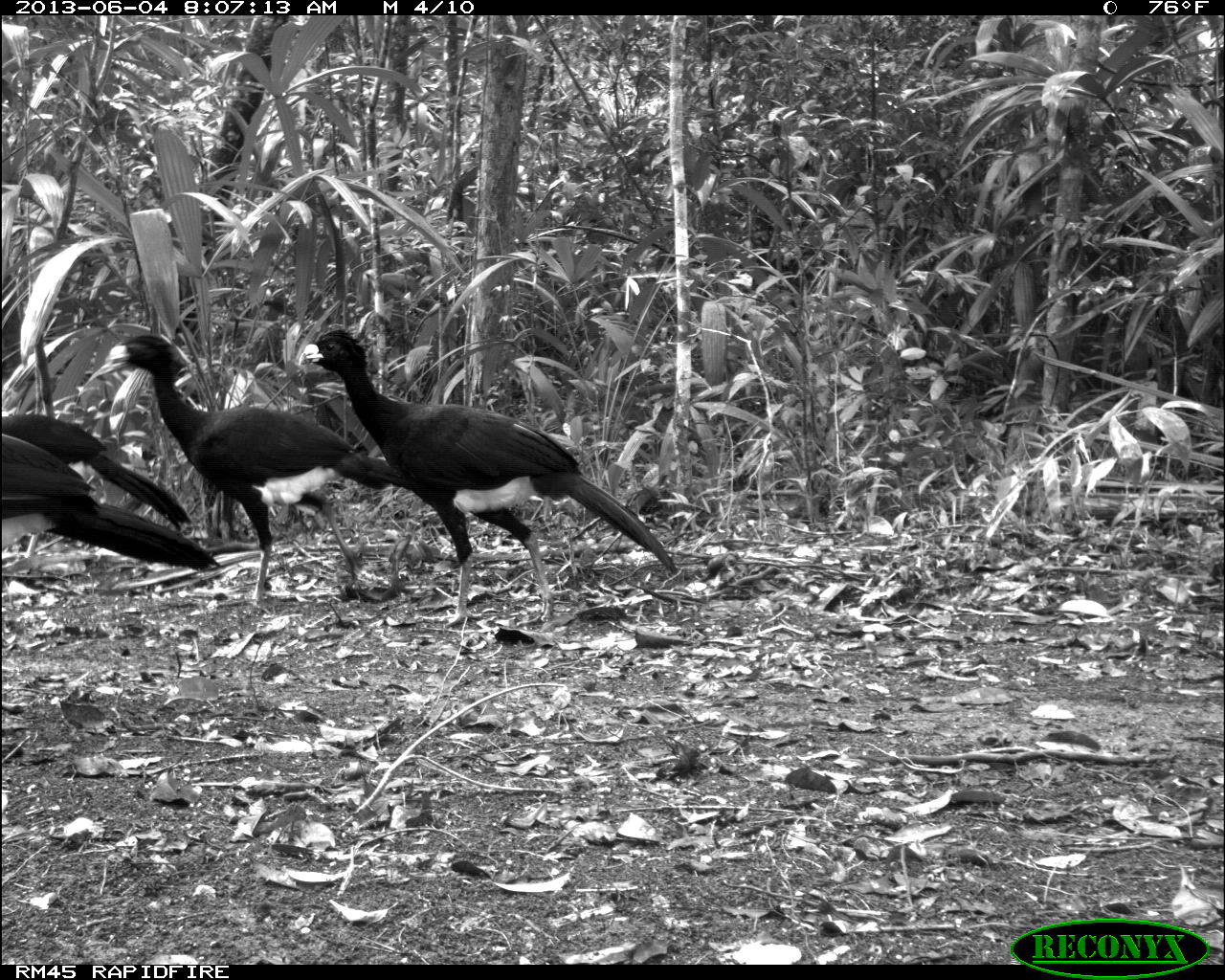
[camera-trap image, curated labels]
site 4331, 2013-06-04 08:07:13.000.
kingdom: Animalia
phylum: Chordata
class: Aves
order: Galliformes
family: Cracidae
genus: Crax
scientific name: Crax rubra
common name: great curassow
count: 6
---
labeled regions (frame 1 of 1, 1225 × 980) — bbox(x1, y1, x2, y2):
crax rubra: bbox(295, 326, 678, 627); bbox(92, 323, 415, 605); bbox(1, 427, 225, 572); bbox(4, 409, 195, 532)